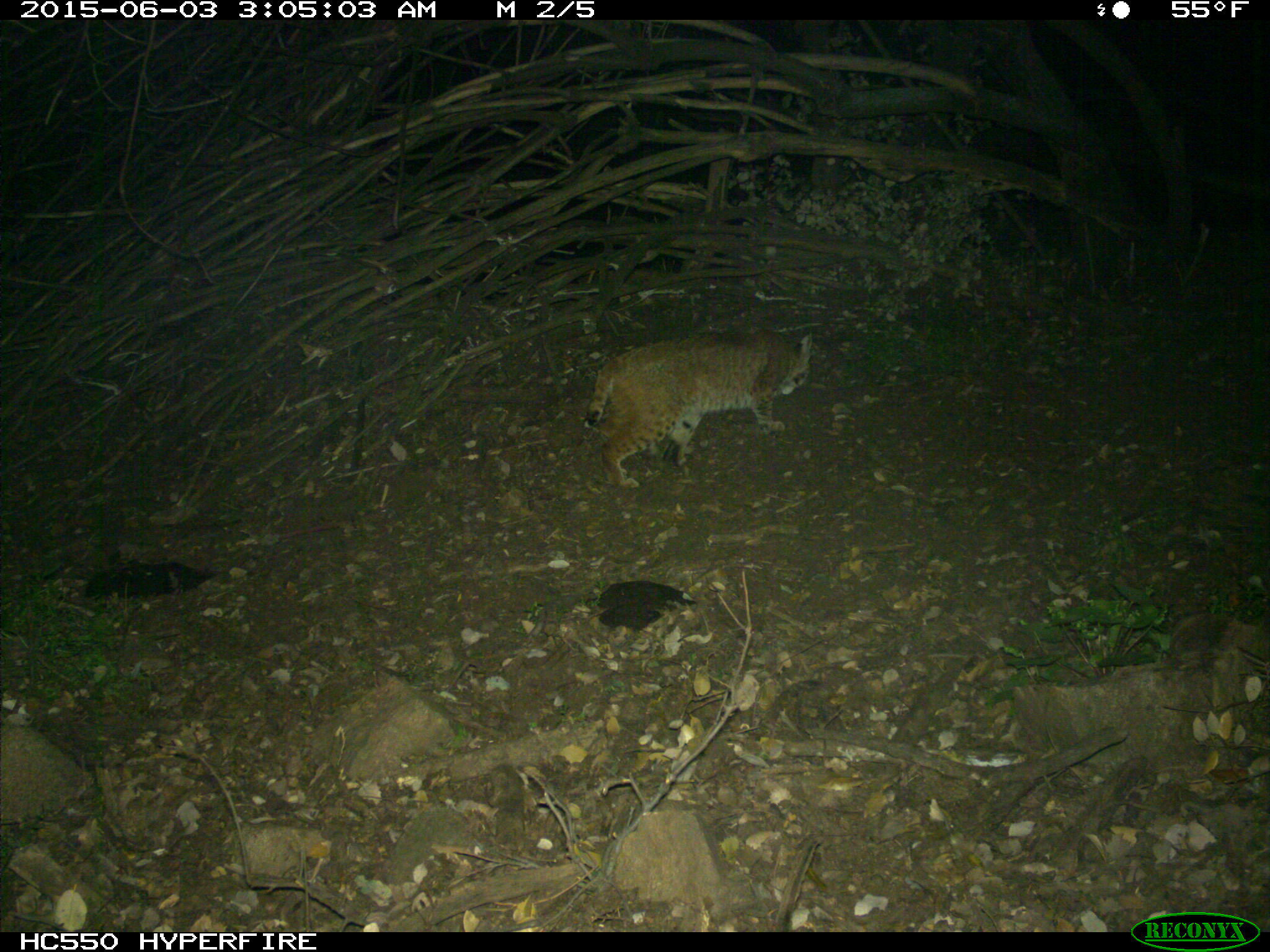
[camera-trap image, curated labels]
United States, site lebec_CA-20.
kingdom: Animalia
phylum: Chordata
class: Mammalia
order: Carnivora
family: Felidae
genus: Lynx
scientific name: Lynx rufus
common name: bobcat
Lynx rufus (bobcat).